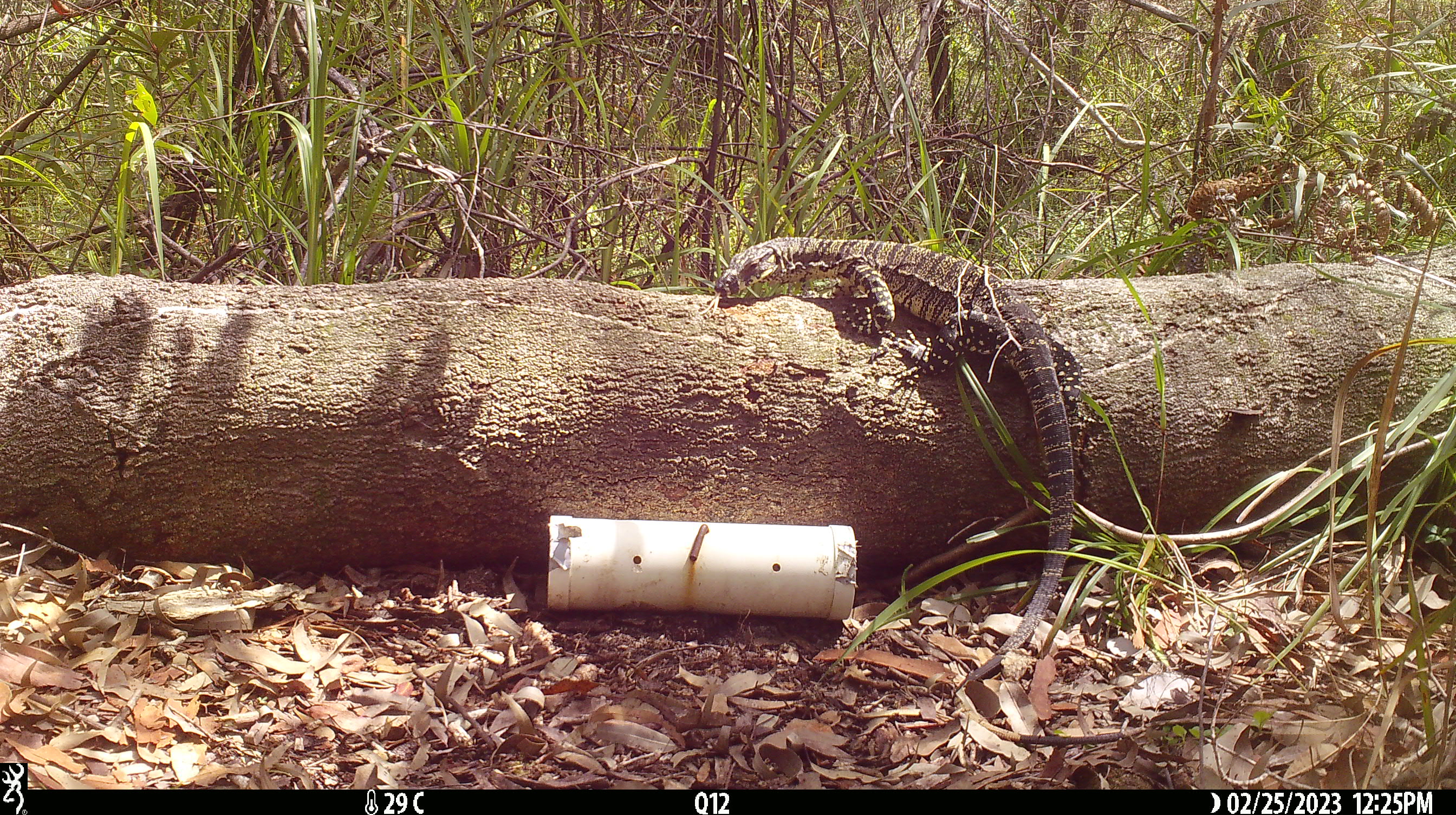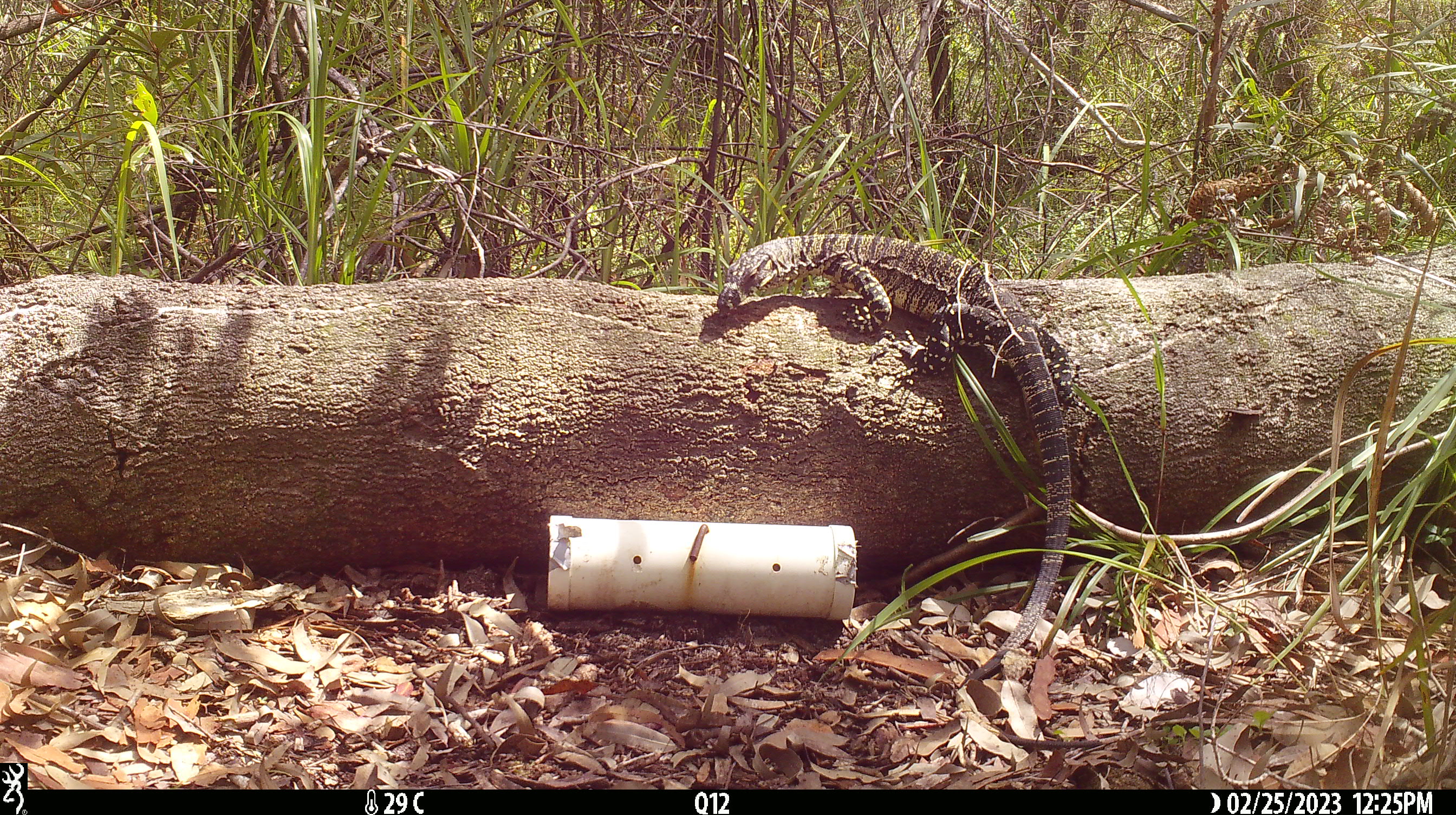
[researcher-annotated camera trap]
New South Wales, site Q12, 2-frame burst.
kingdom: Animalia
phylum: Chordata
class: Reptilia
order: Squamata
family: Varanidae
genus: Varanus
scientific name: Varanus varius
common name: lace monitor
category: goanna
Goanna (lace monitor) (Varanus varius).